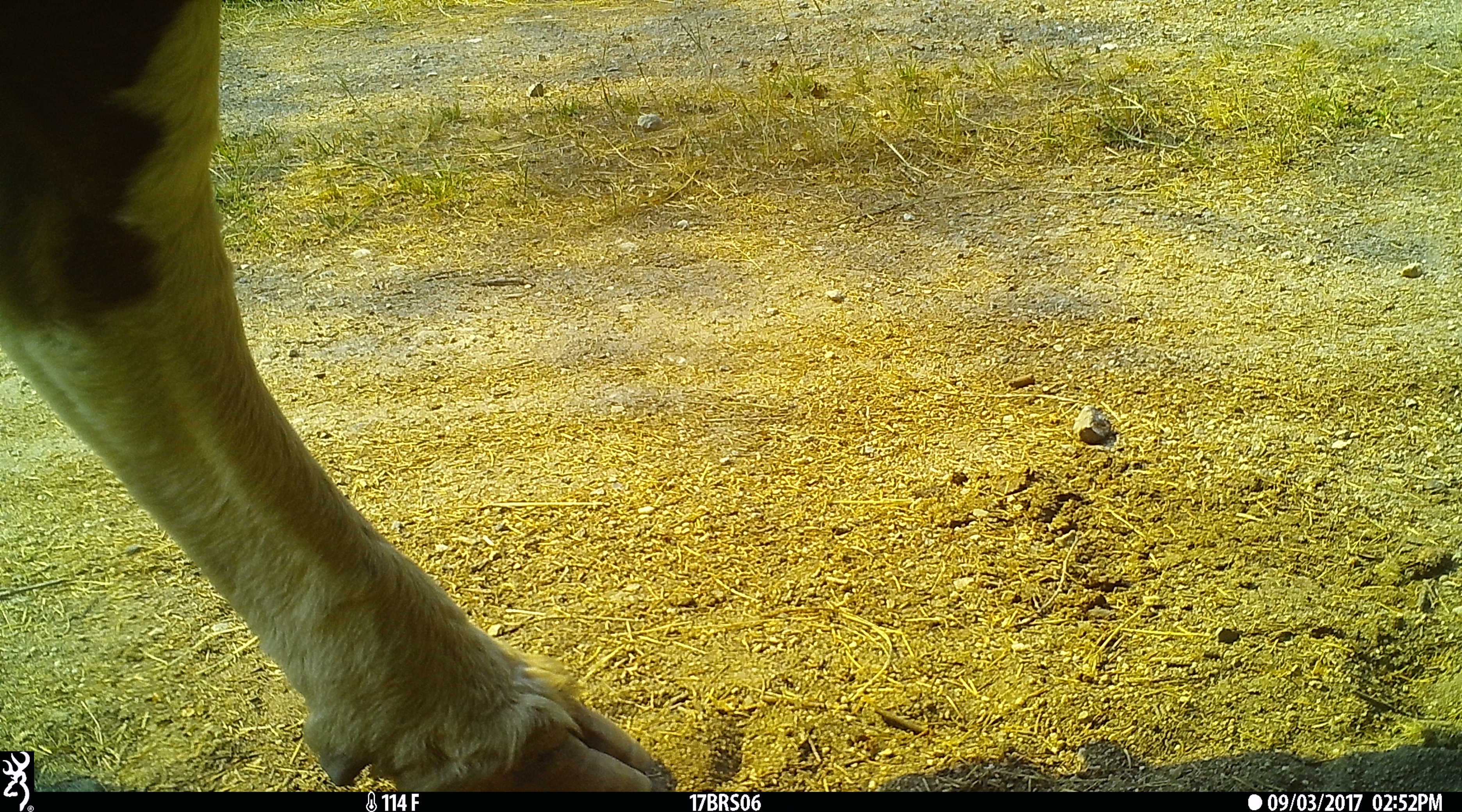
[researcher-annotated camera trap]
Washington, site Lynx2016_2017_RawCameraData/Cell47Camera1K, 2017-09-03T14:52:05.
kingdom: Animalia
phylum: Chordata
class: Mammalia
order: Artiodactyla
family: Bovidae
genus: Bos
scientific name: Bos taurus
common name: domestic cattle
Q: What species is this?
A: Domestic cattle (Bos taurus).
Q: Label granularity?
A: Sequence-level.